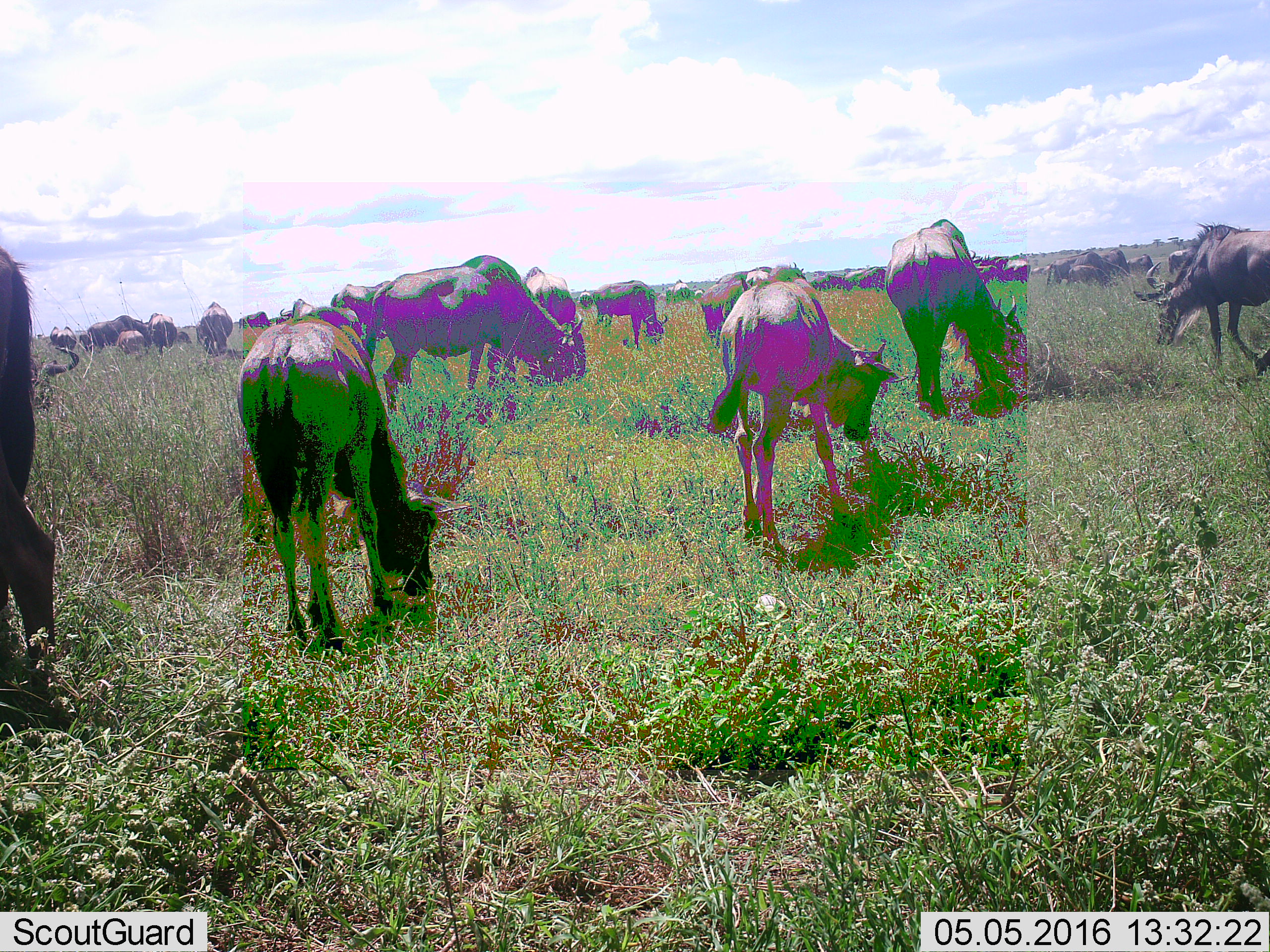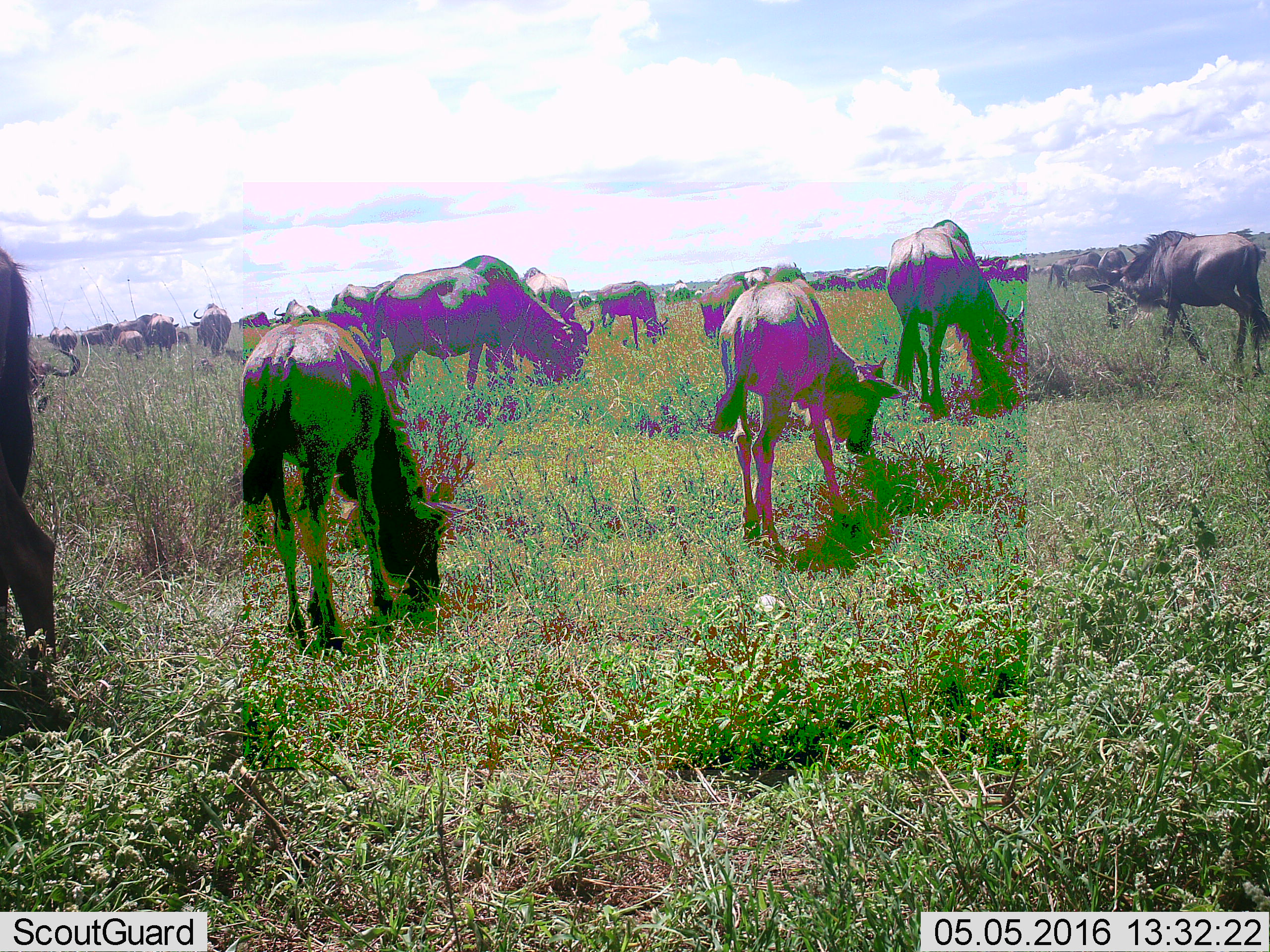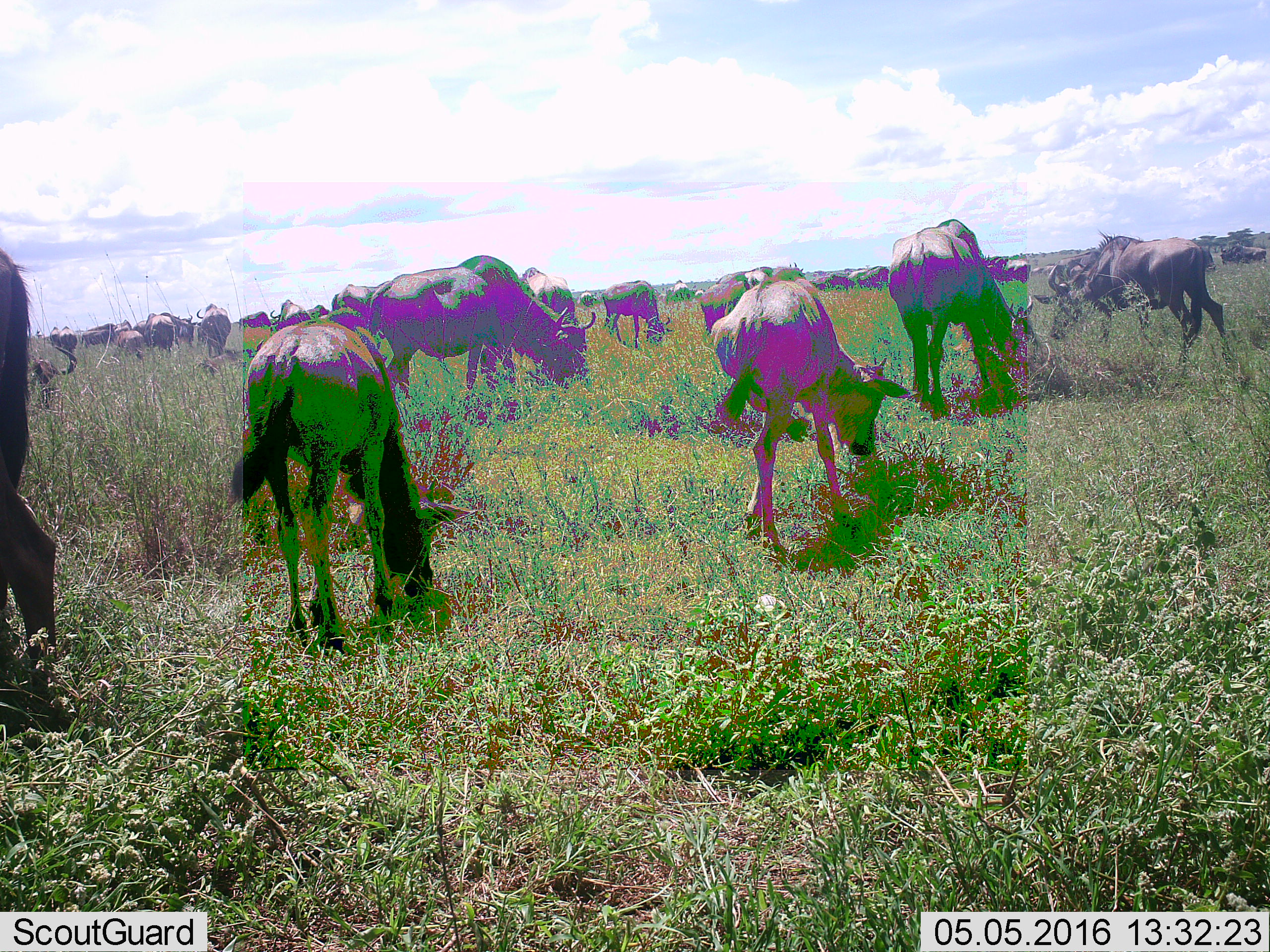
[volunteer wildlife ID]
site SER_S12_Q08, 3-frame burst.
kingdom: Animalia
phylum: Chordata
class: Mammalia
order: Artiodactyla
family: Bovidae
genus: Connochaetes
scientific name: Connochaetes taurinus taurinus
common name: blue wildebeest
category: wildebeestblue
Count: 11-50.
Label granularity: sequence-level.